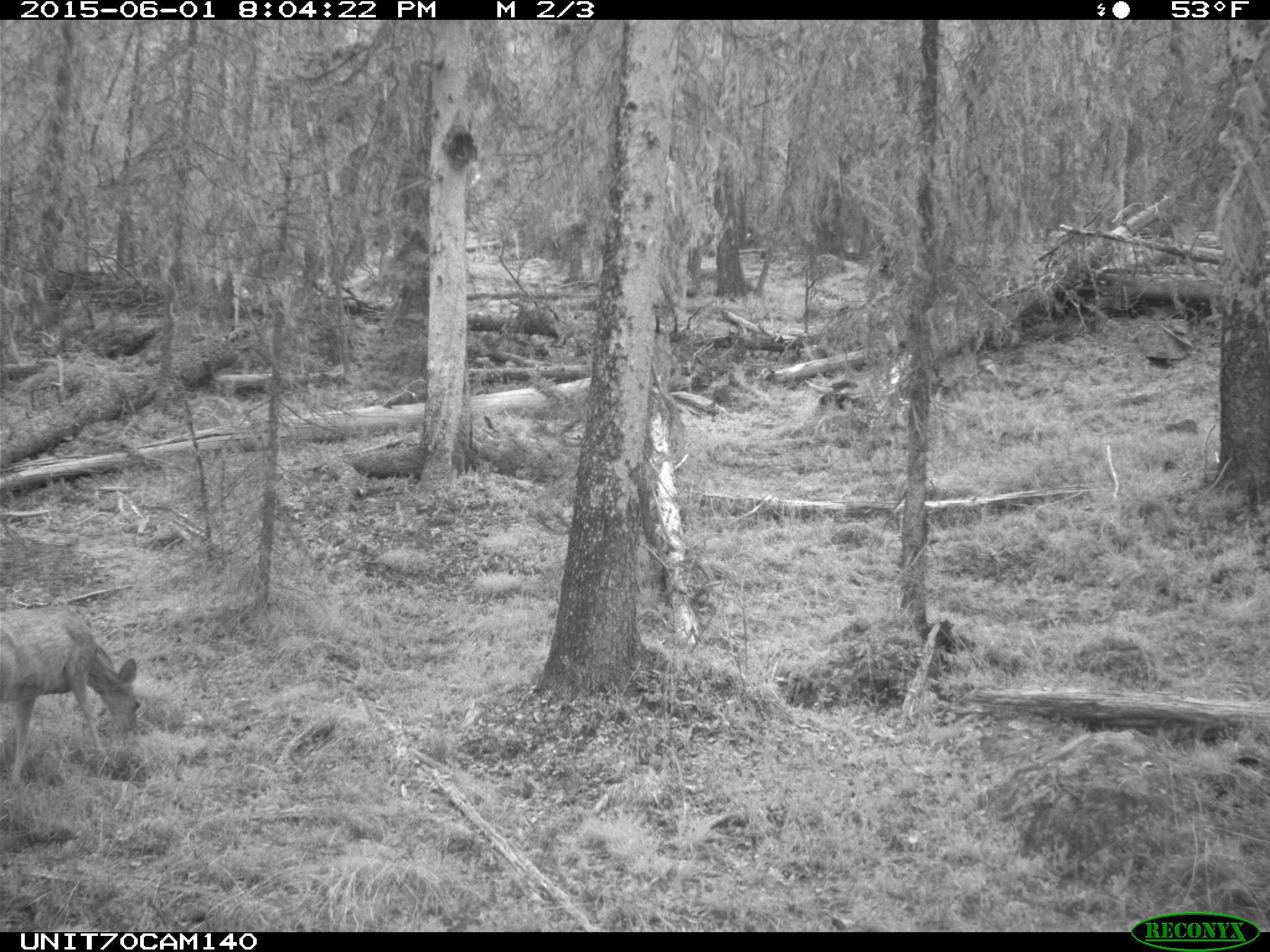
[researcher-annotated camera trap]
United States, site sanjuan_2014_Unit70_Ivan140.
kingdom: Animalia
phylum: Chordata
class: Mammalia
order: Artiodactyla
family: Cervidae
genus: Odocoileus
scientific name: Odocoileus hemionus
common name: mule deer